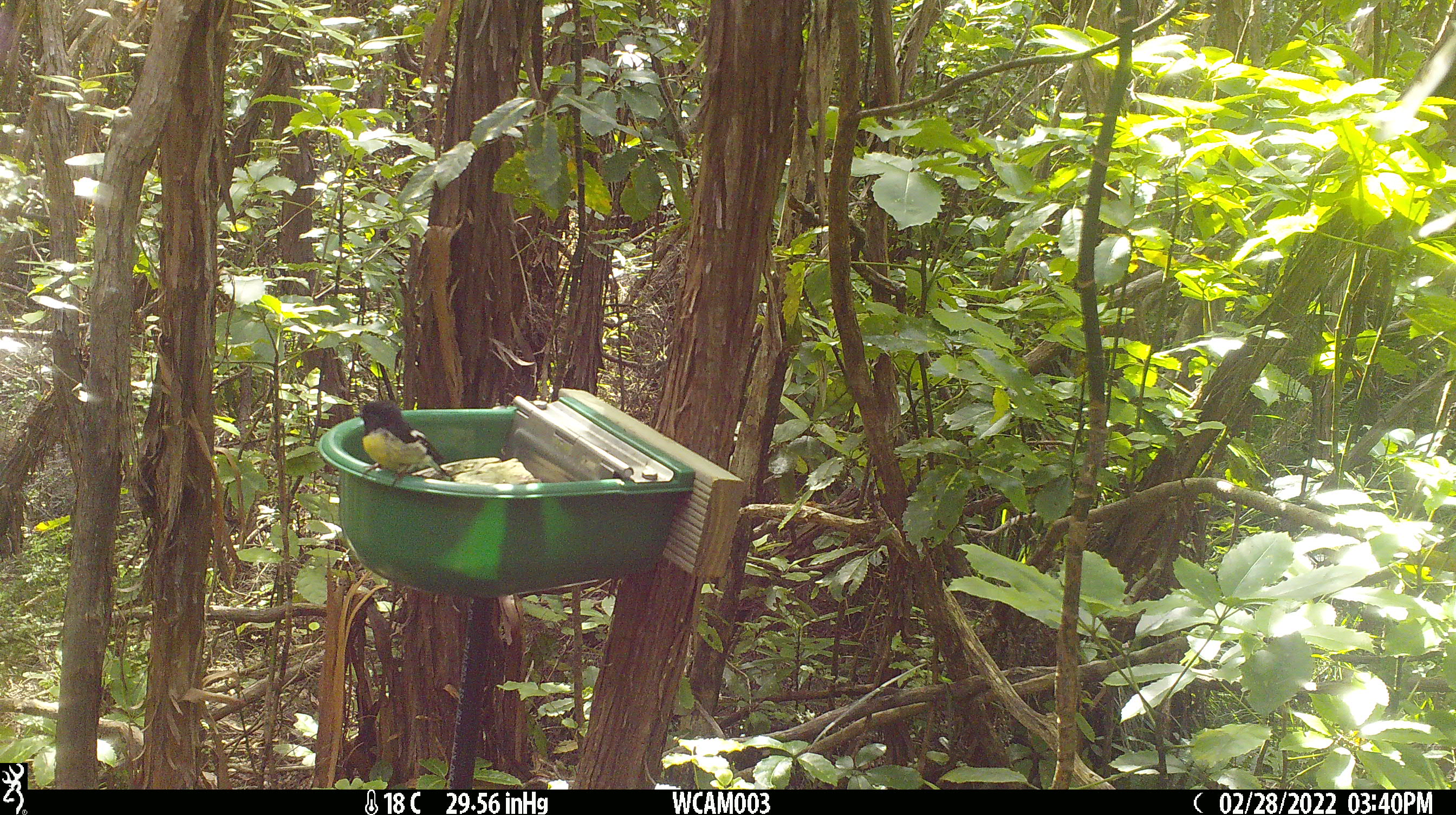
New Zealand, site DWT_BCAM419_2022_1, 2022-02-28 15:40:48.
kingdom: Animalia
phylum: Chordata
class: Aves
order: Passeriformes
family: Petroicidae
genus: Petroica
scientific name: Petroica macrocephala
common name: tomtit